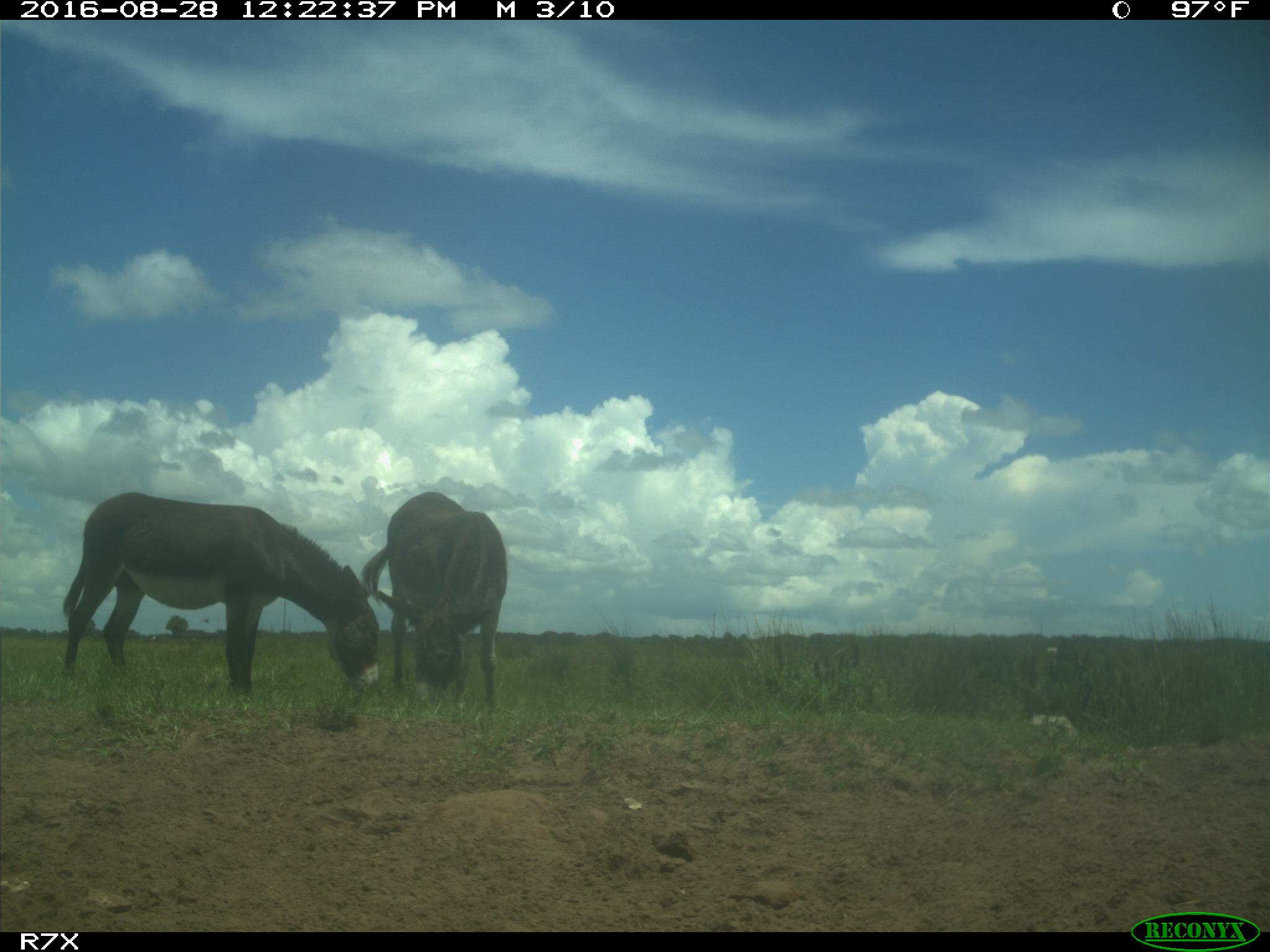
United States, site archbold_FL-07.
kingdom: Animalia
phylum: Chordata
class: Mammalia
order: Perissodactyla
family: Equidae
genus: Equus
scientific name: Equus africanus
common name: african wild ass